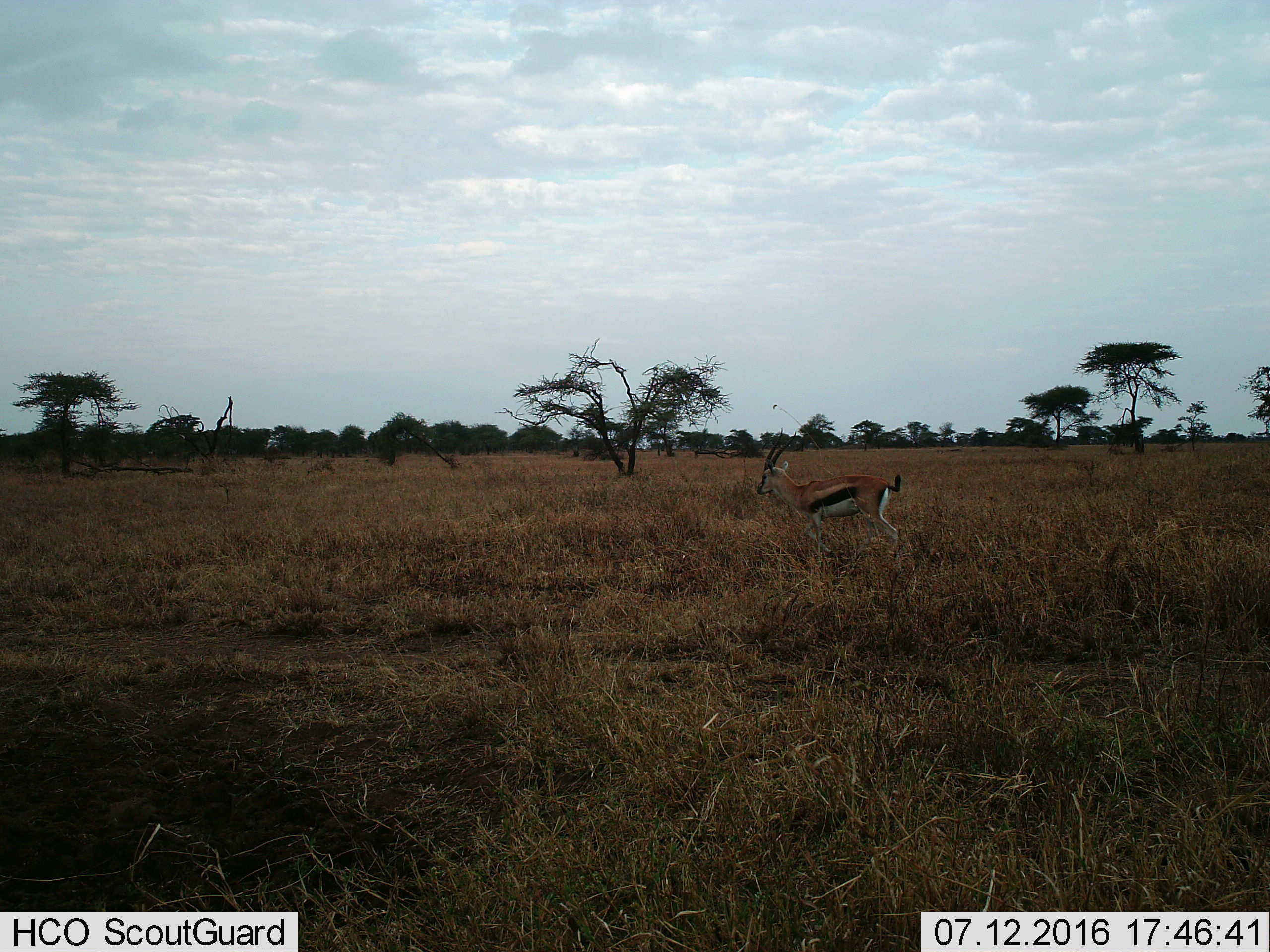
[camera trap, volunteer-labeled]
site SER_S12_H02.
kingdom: Animalia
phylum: Chordata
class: Mammalia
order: Artiodactyla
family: Bovidae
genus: Eudorcas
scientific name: Eudorcas thomsonii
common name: thomson's gazelle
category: gazellethomsons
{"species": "gazellethomsons (thomson's gazelle) (Eudorcas thomsonii)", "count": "1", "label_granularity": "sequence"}